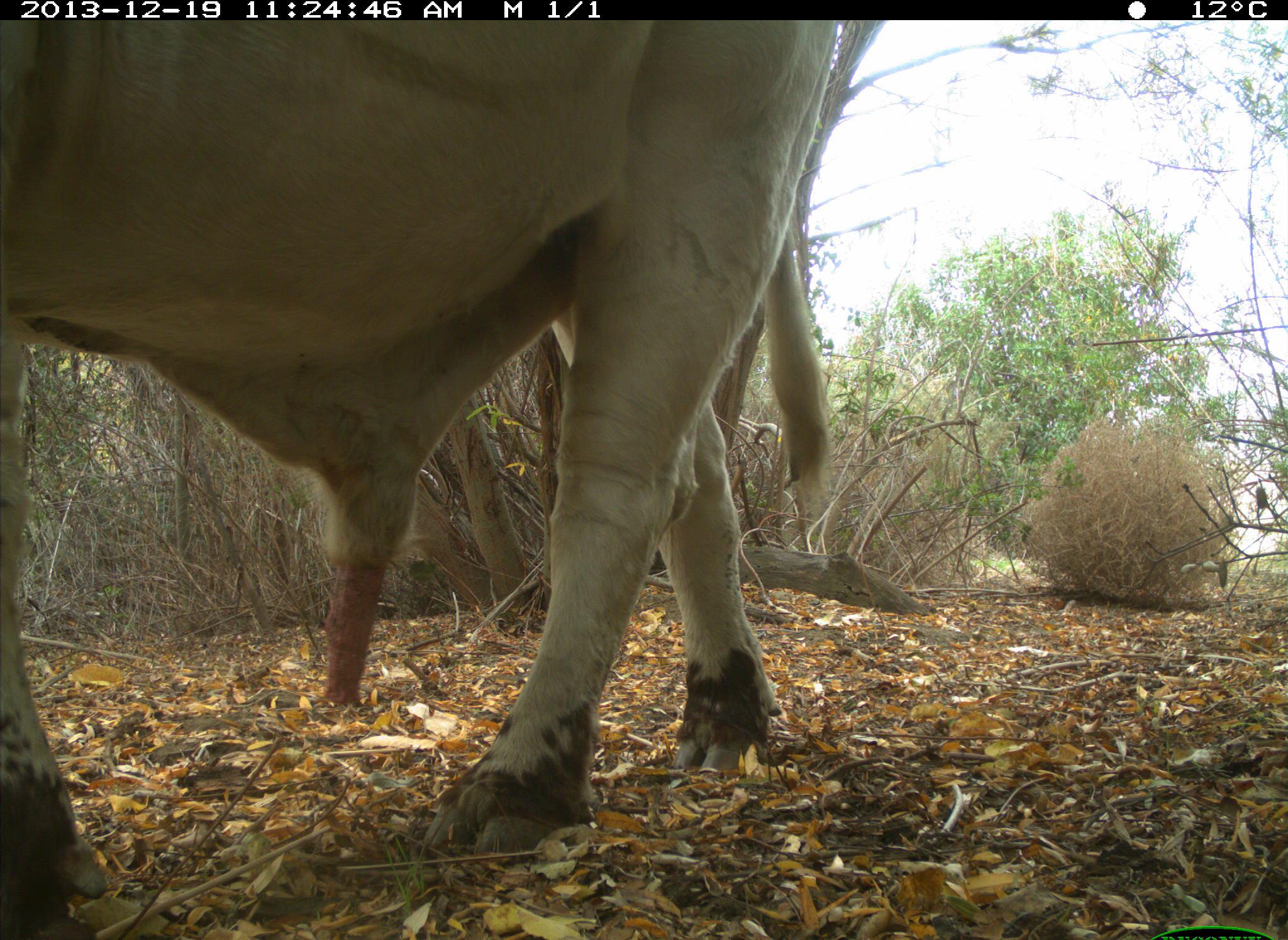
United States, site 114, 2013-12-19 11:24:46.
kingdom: Animalia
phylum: Chordata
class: Mammalia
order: Artiodactyla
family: Bovidae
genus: Bos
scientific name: Bos taurus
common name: cow